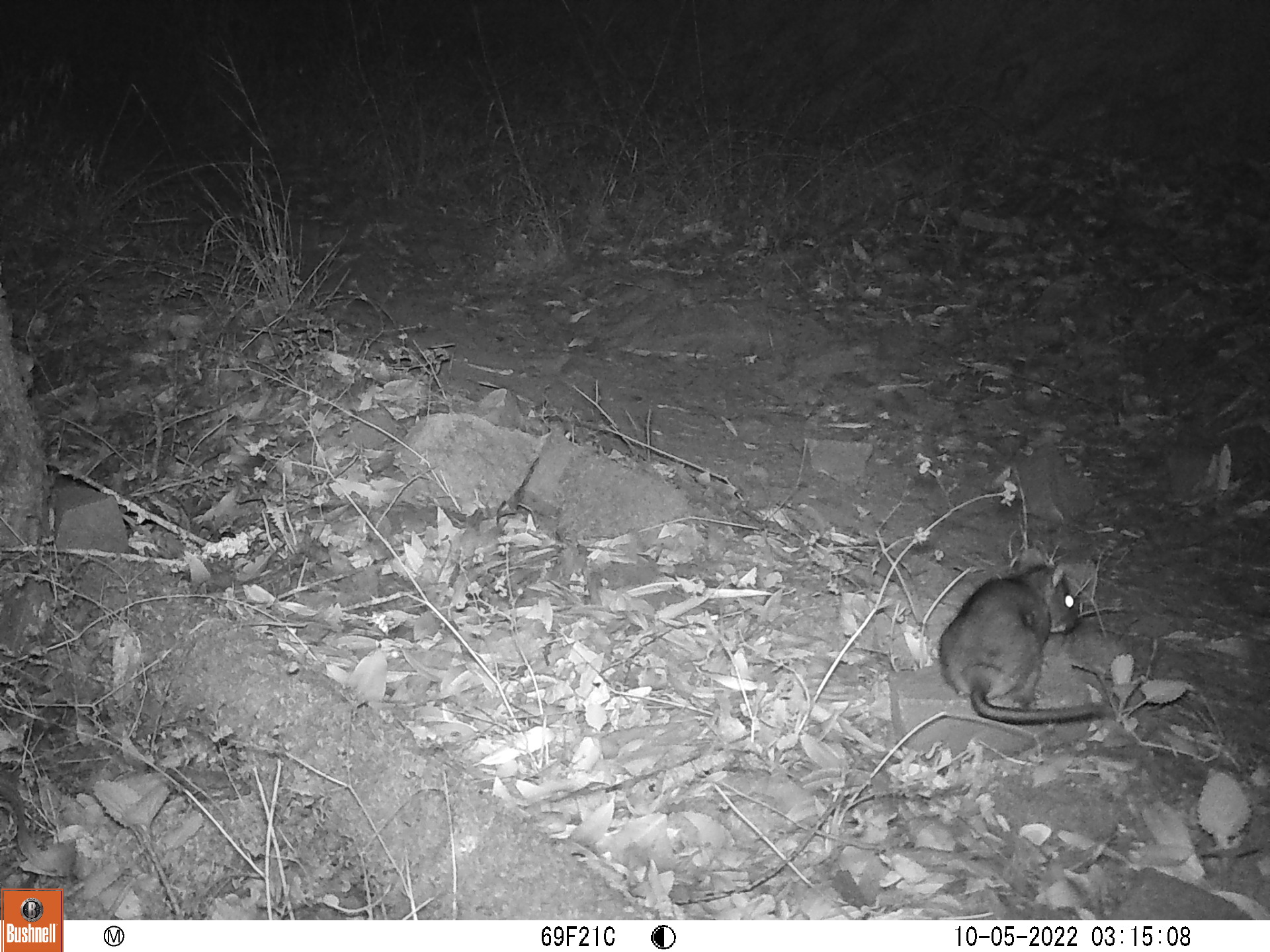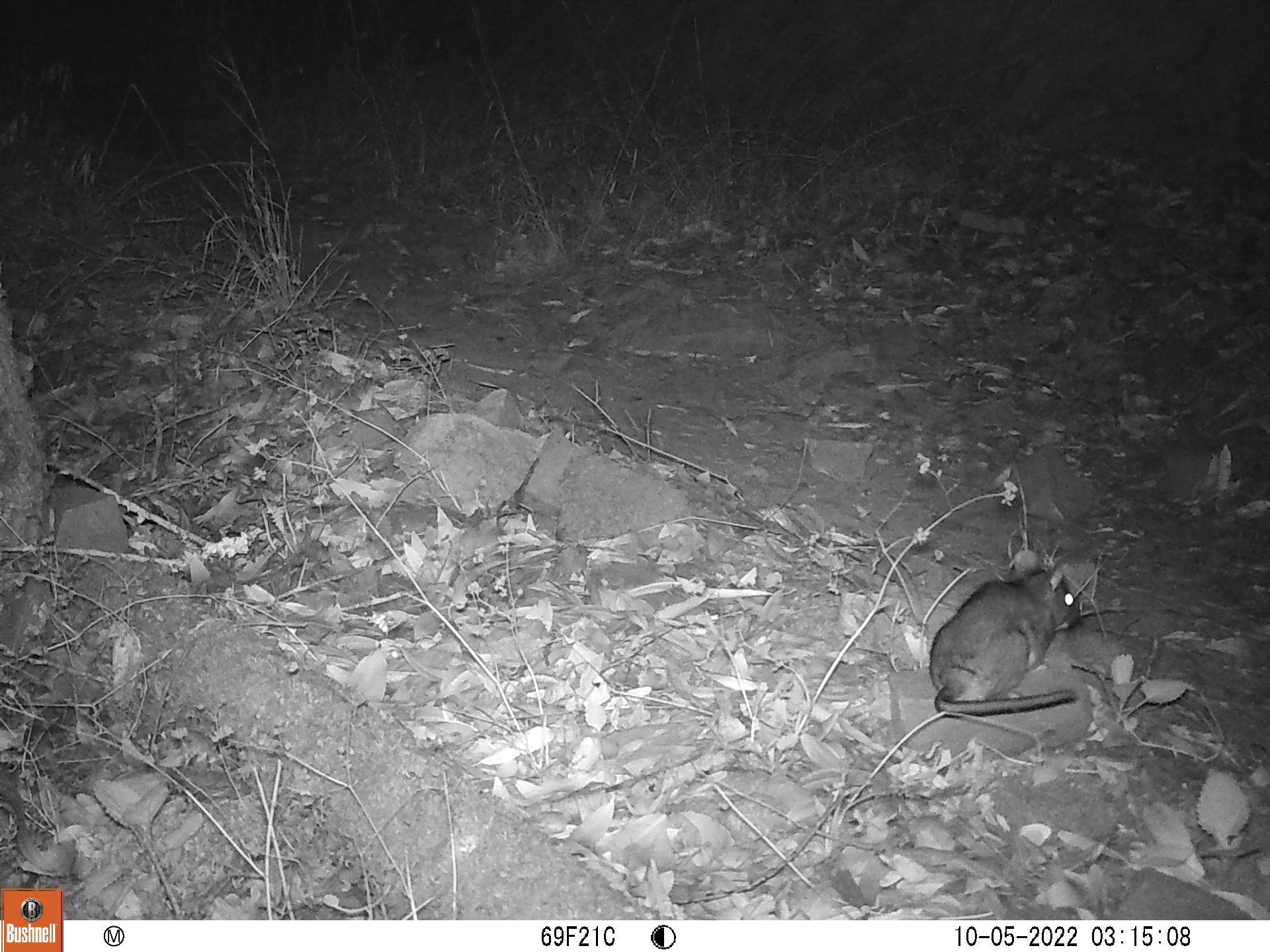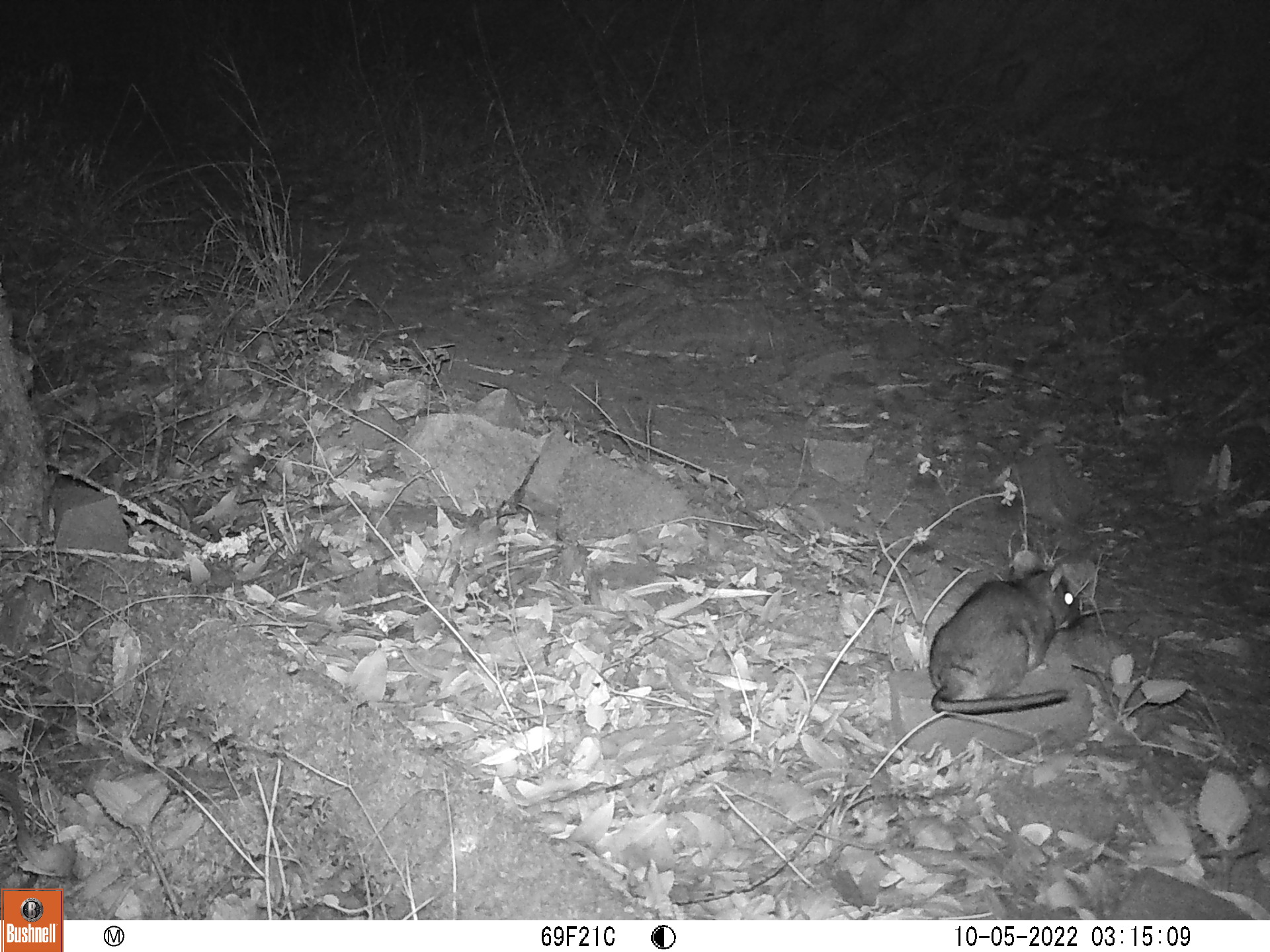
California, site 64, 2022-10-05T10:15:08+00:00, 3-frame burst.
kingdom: Animalia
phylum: Chordata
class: Mammalia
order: Rodentia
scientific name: Rodentia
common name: mouse or rat